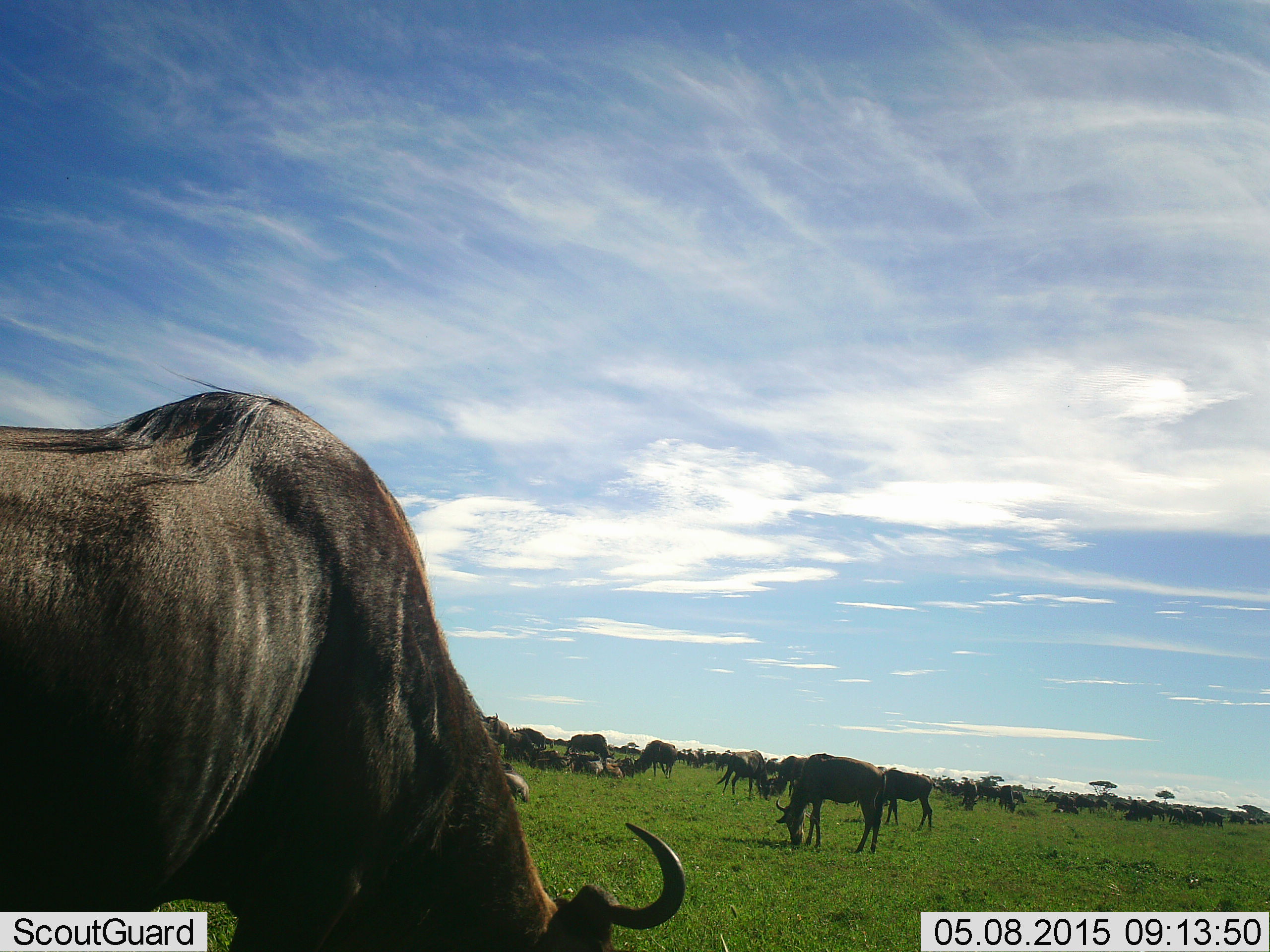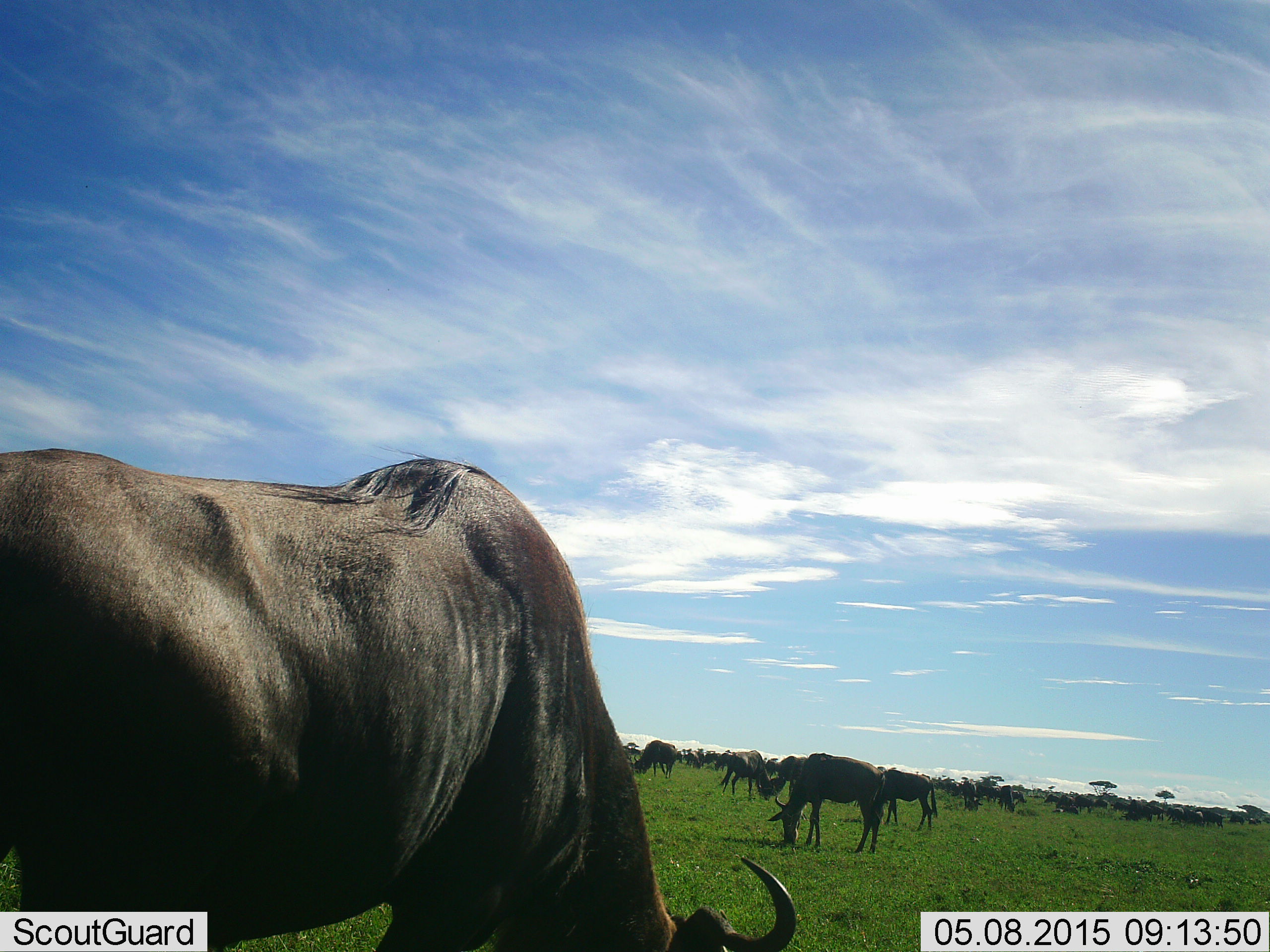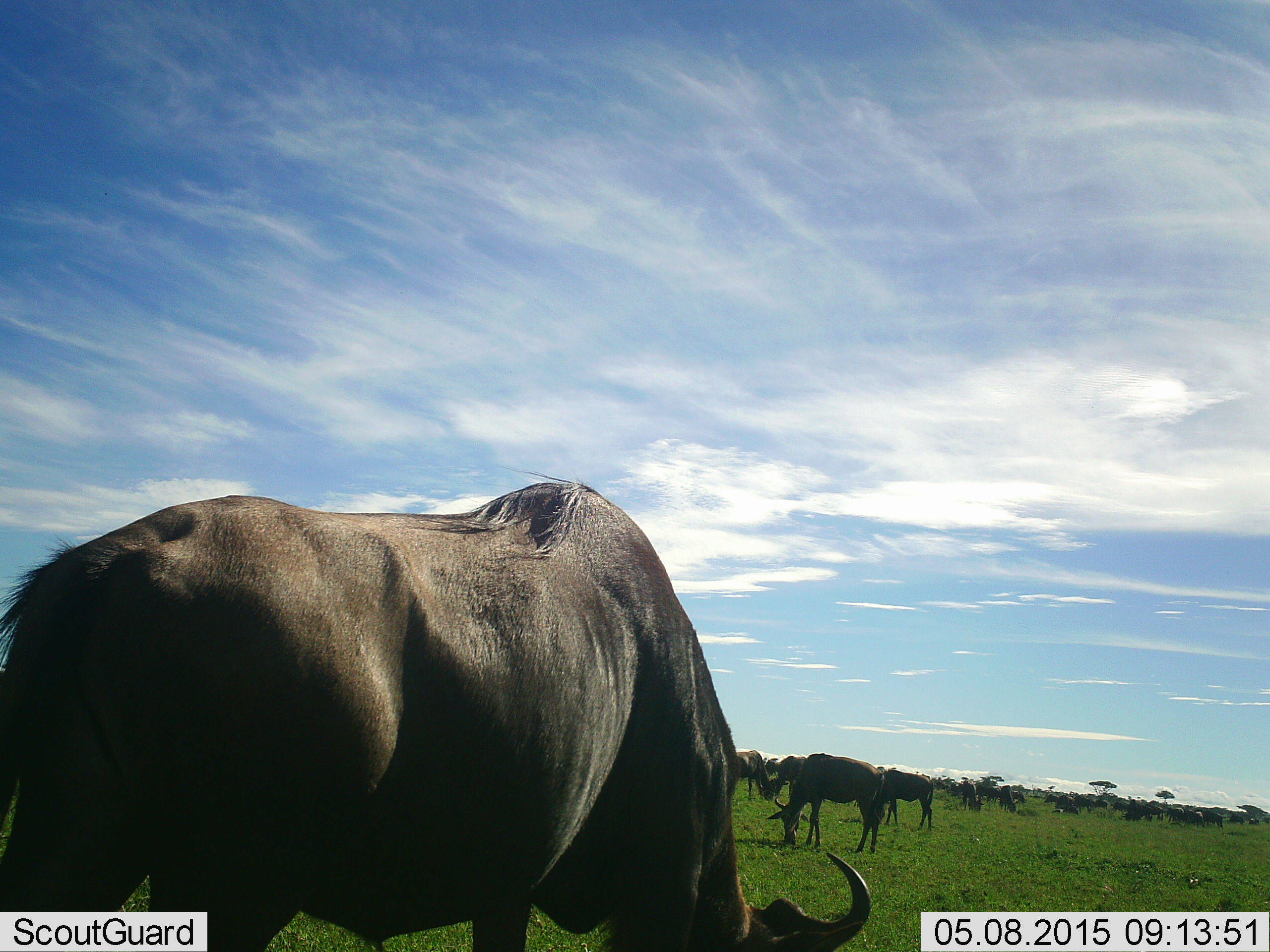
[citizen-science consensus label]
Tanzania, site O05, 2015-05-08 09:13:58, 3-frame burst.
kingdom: Animalia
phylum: Chordata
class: Mammalia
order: Artiodactyla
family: Bovidae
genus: Connochaetes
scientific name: Connochaetes taurinus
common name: blue wildebeest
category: wildebeest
Wildebeest (blue wildebeest) (Connochaetes taurinus), count 11-50. Behavior (volunteer vote fractions): standing 10%, resting 10%, moving 10%, interacting 0%. Young present (vote fraction): 0%. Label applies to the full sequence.